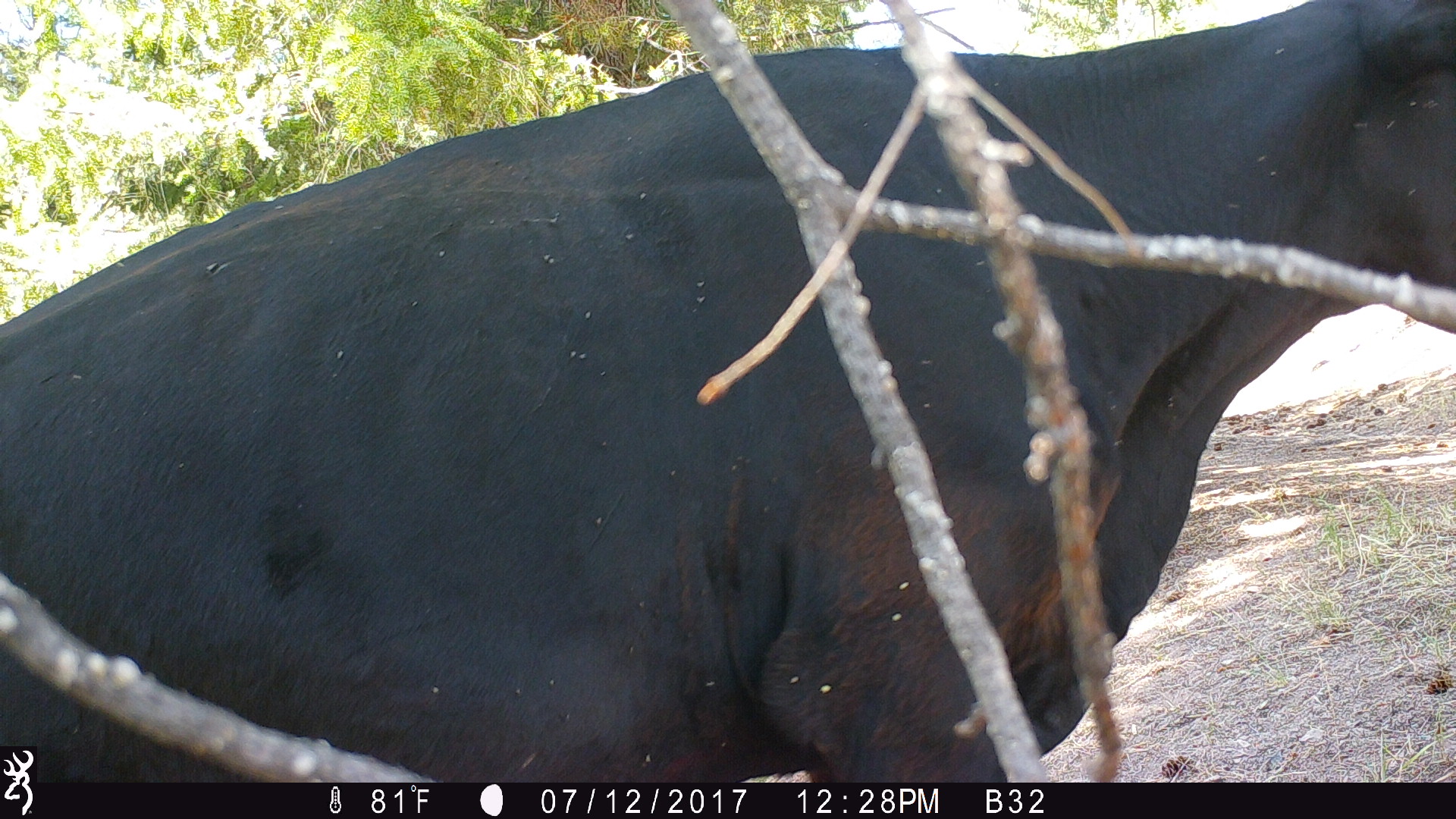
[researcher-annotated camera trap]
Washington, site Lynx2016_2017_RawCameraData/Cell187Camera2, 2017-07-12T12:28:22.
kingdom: Animalia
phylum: Chordata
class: Mammalia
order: Artiodactyla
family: Bovidae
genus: Bos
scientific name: Bos taurus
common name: domestic cattle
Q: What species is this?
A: Domestic cattle (Bos taurus).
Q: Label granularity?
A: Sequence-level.